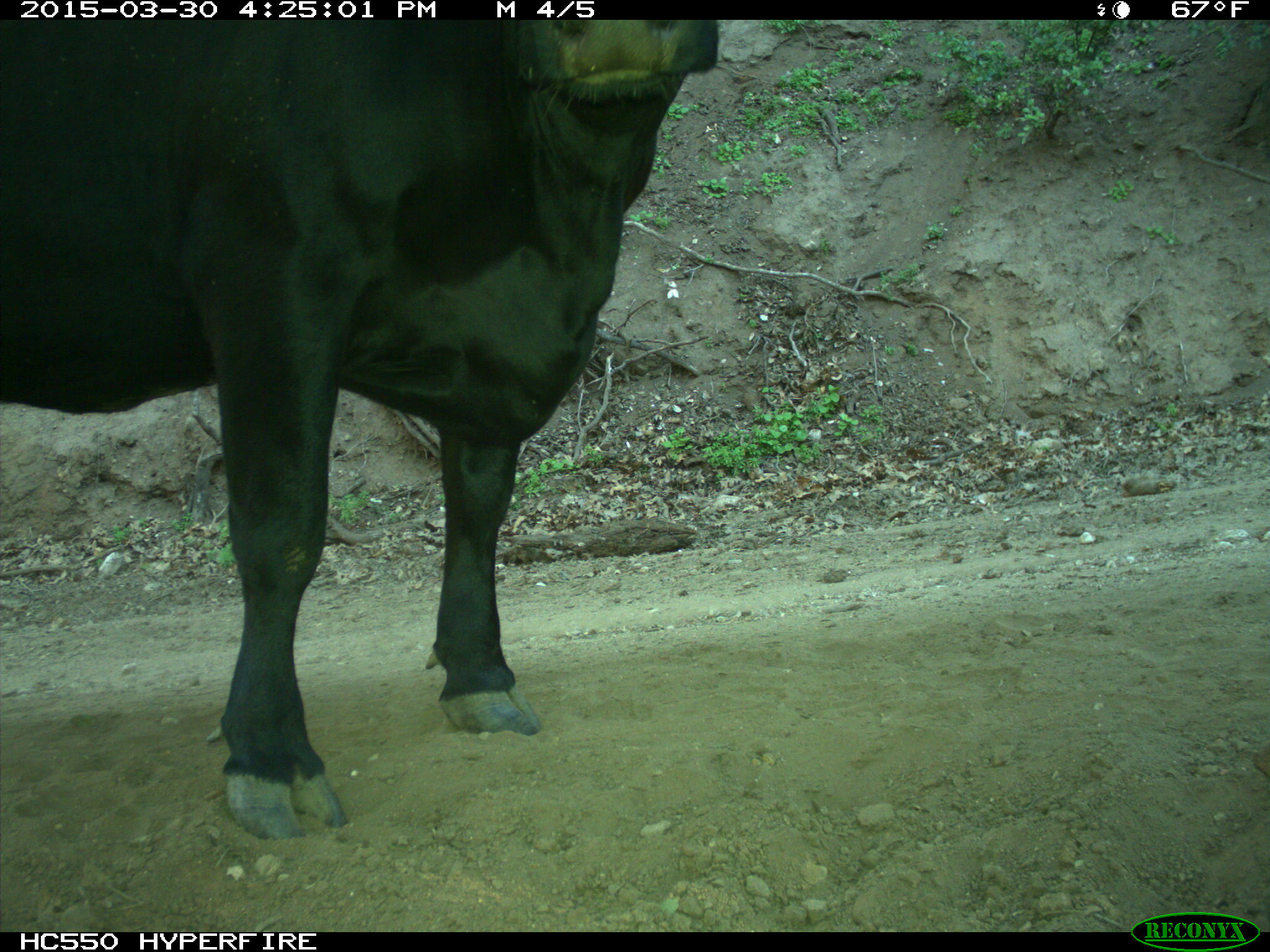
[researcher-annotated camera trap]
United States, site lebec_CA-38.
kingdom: Animalia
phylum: Chordata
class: Mammalia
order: Artiodactyla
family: Bovidae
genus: Bos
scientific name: Bos taurus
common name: domestic cow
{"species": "Bos taurus (domestic cow)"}